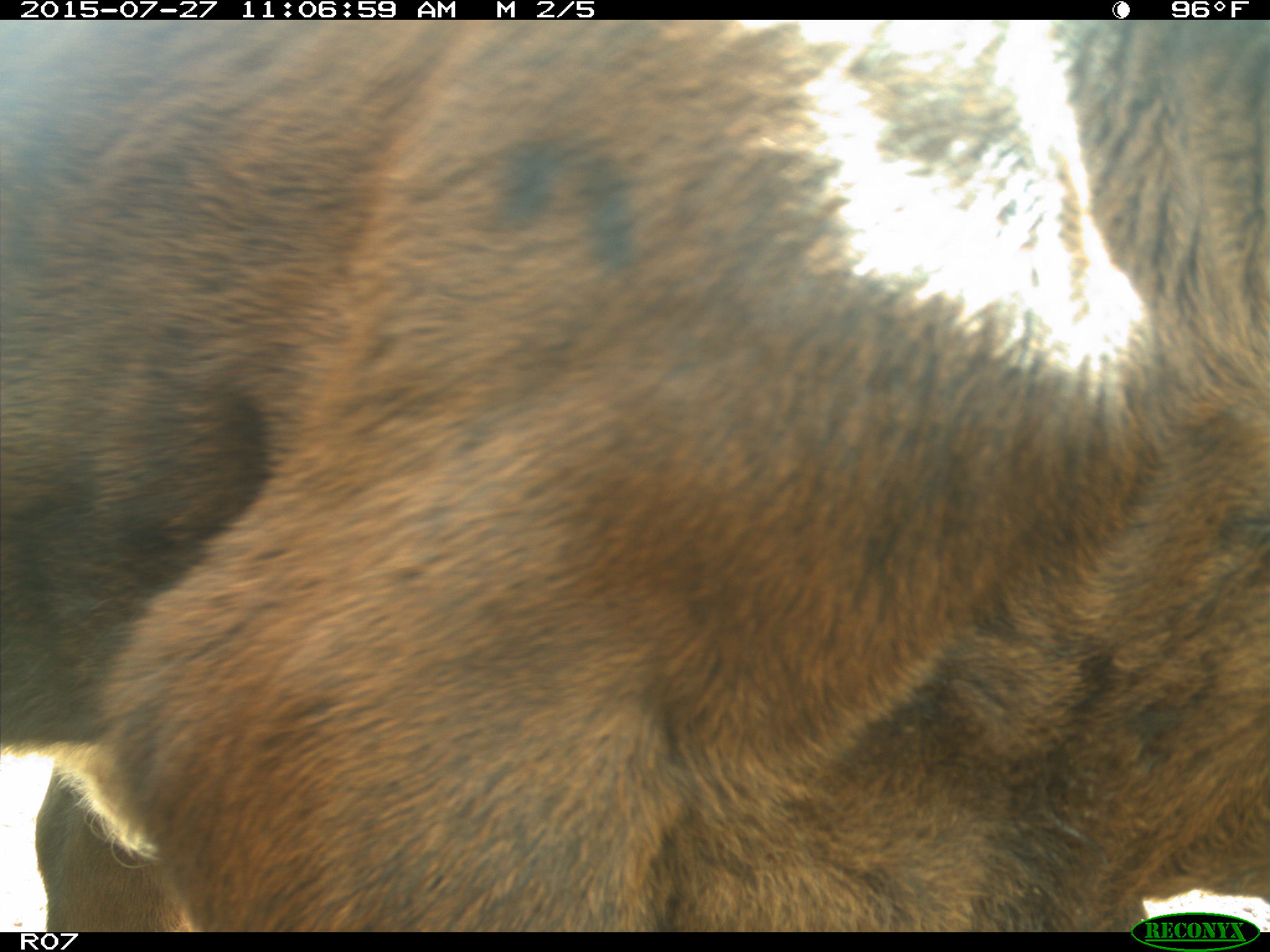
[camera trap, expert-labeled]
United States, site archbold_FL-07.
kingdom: Animalia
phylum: Chordata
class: Mammalia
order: Artiodactyla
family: Bovidae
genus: Bos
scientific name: Bos taurus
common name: domestic cow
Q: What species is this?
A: Bos taurus (domestic cow).